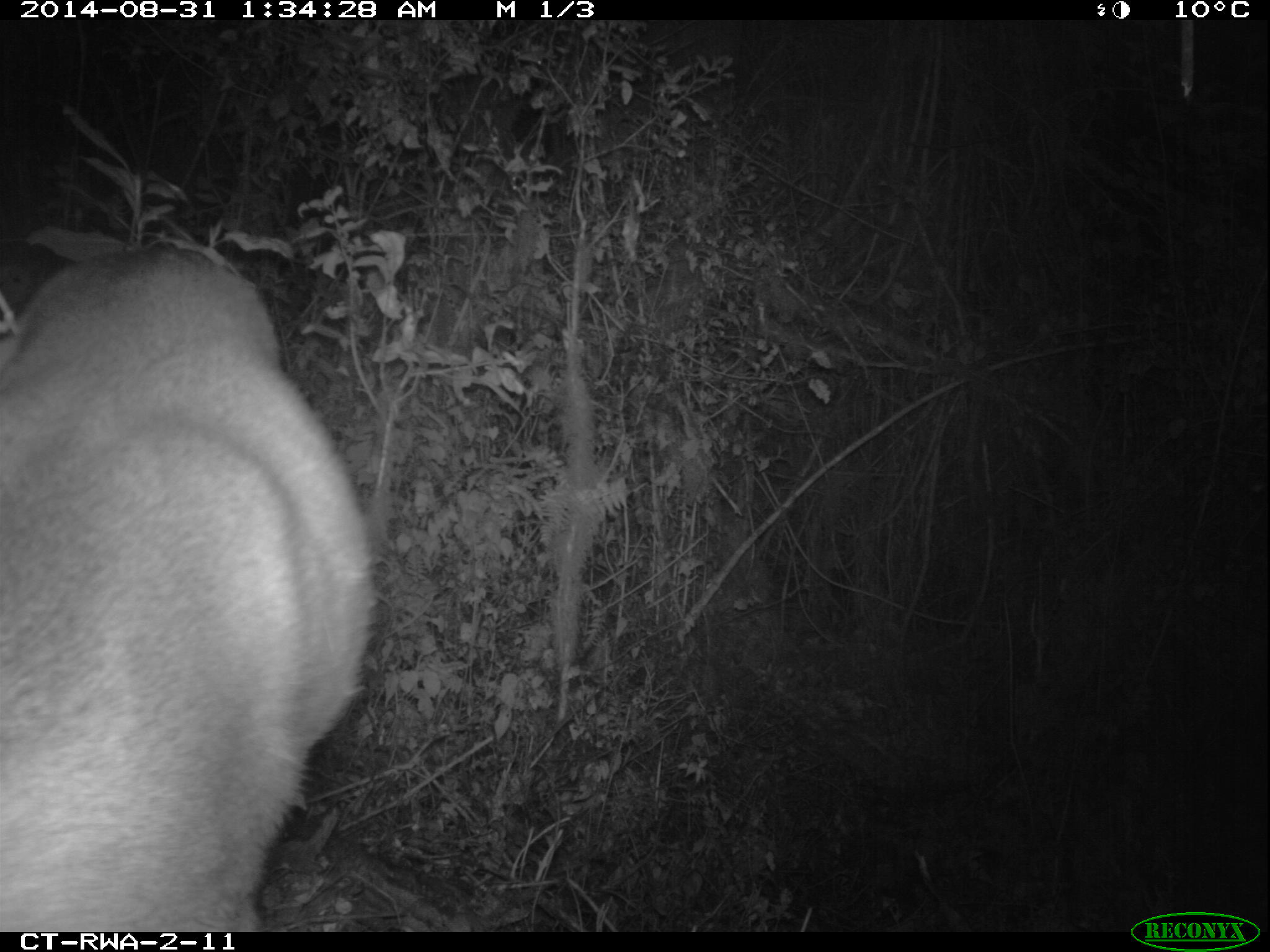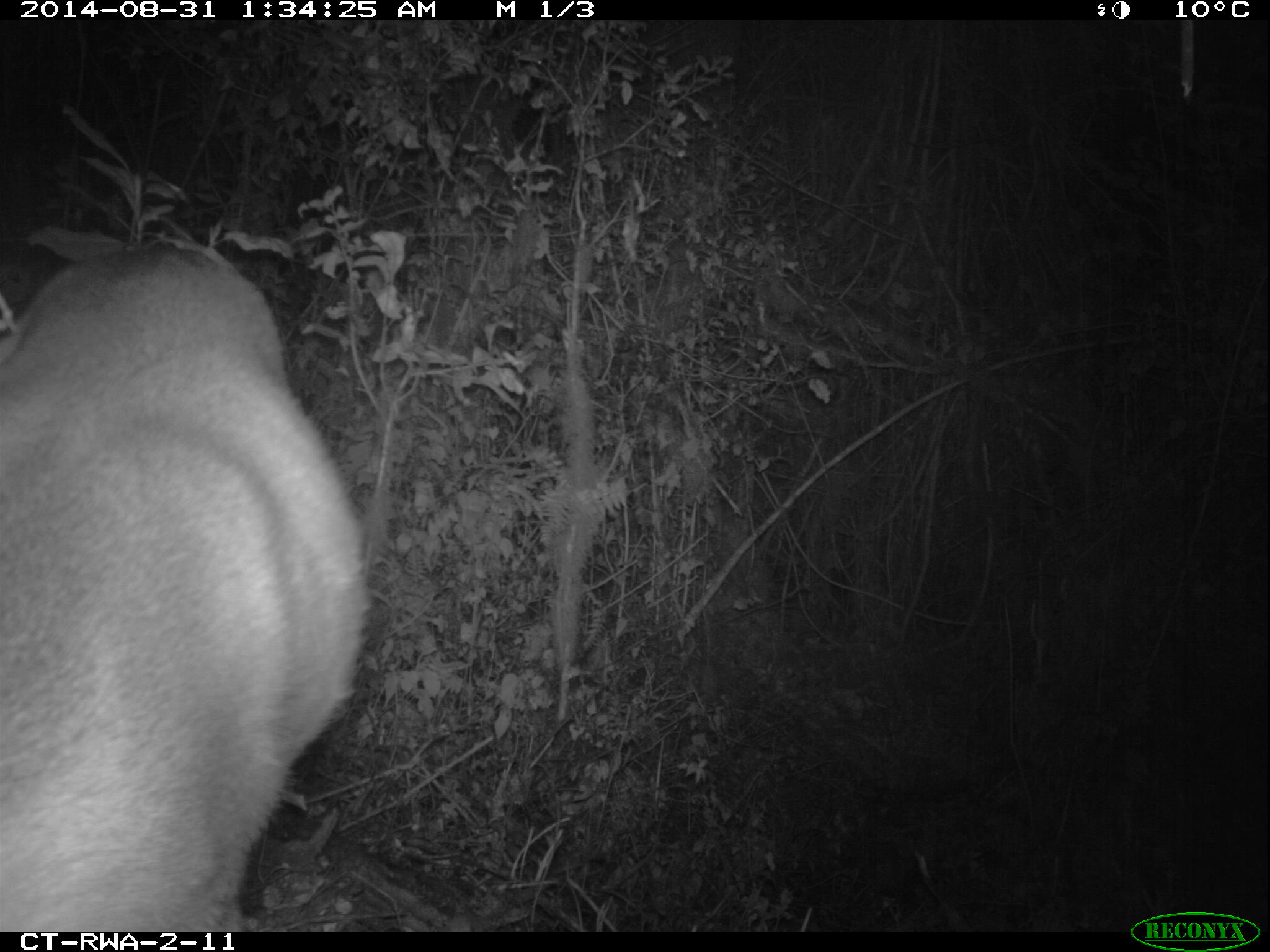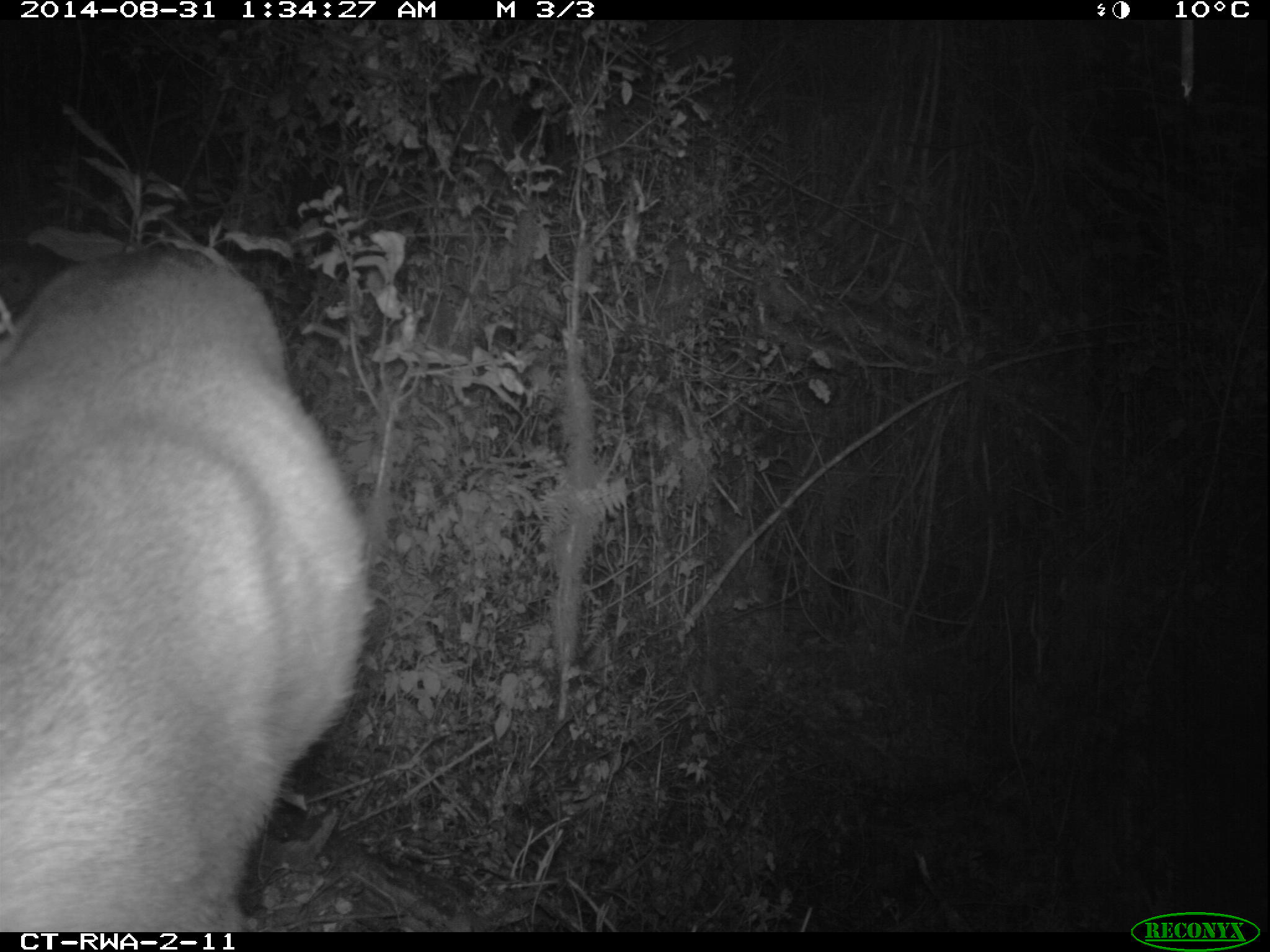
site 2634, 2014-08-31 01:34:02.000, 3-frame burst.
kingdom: Animalia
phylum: Chordata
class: Mammalia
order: Artiodactyla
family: Bovidae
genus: Cephalophus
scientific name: Cephalophus nigrifrons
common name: black-fronted duiker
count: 1